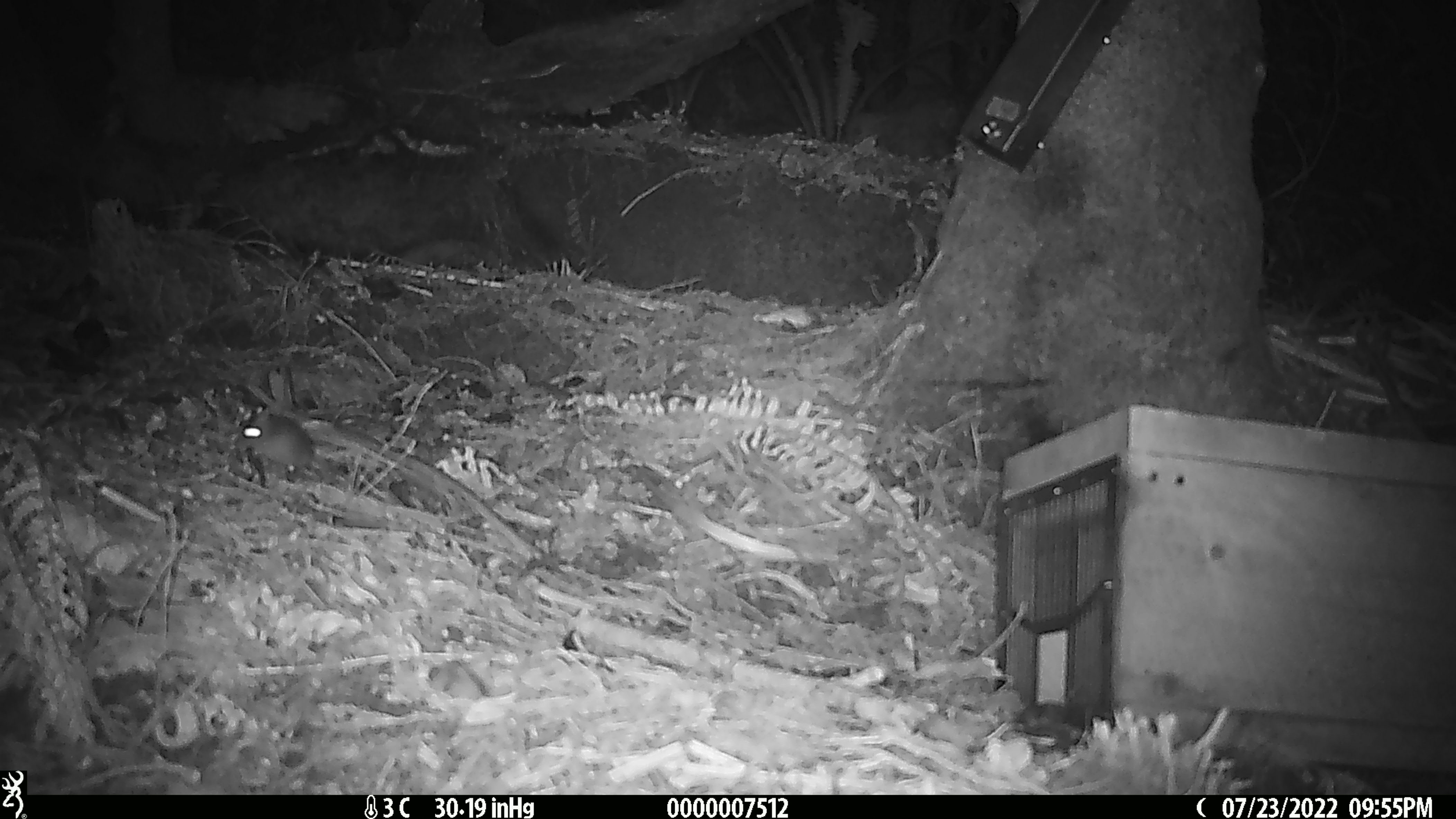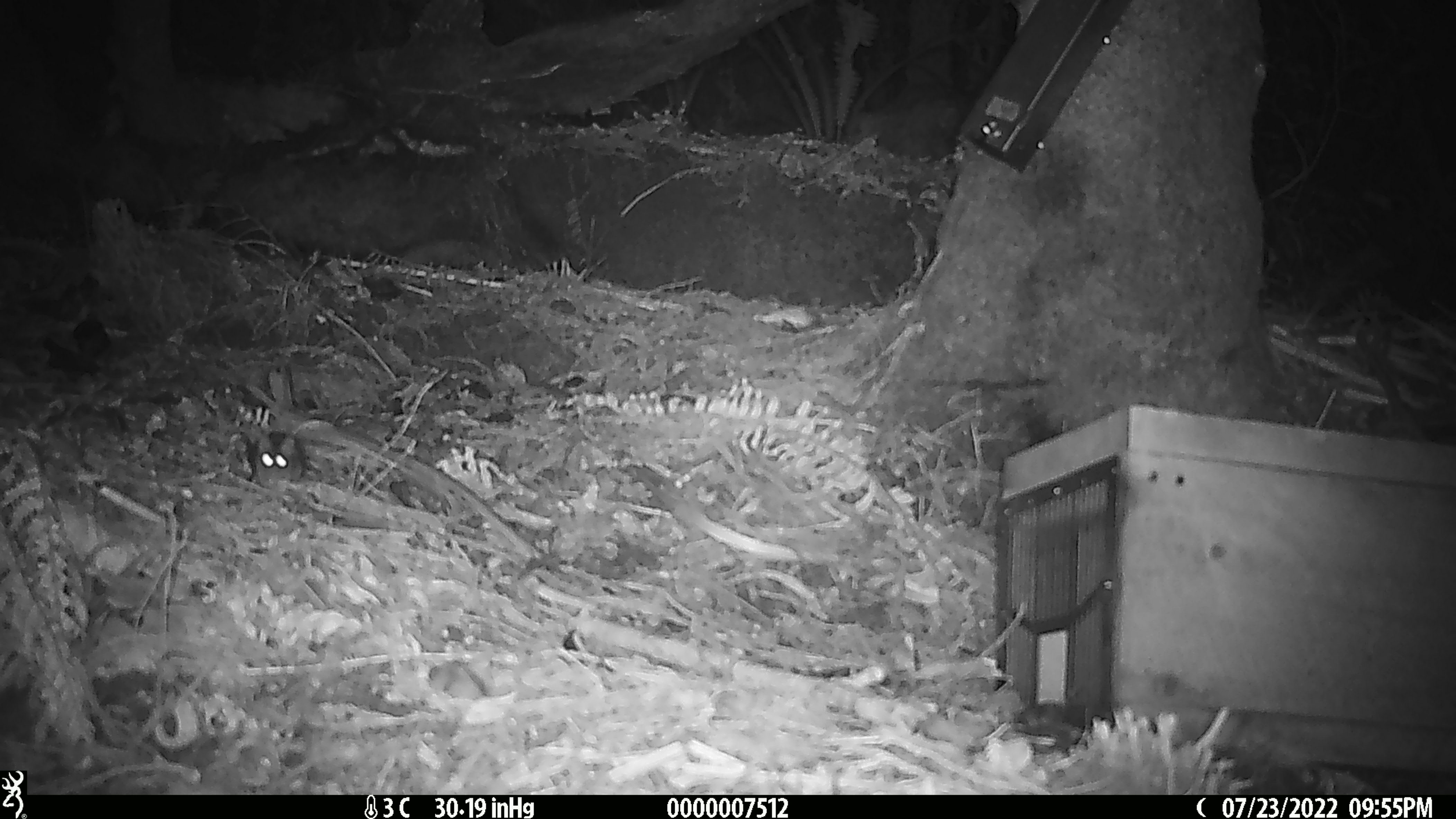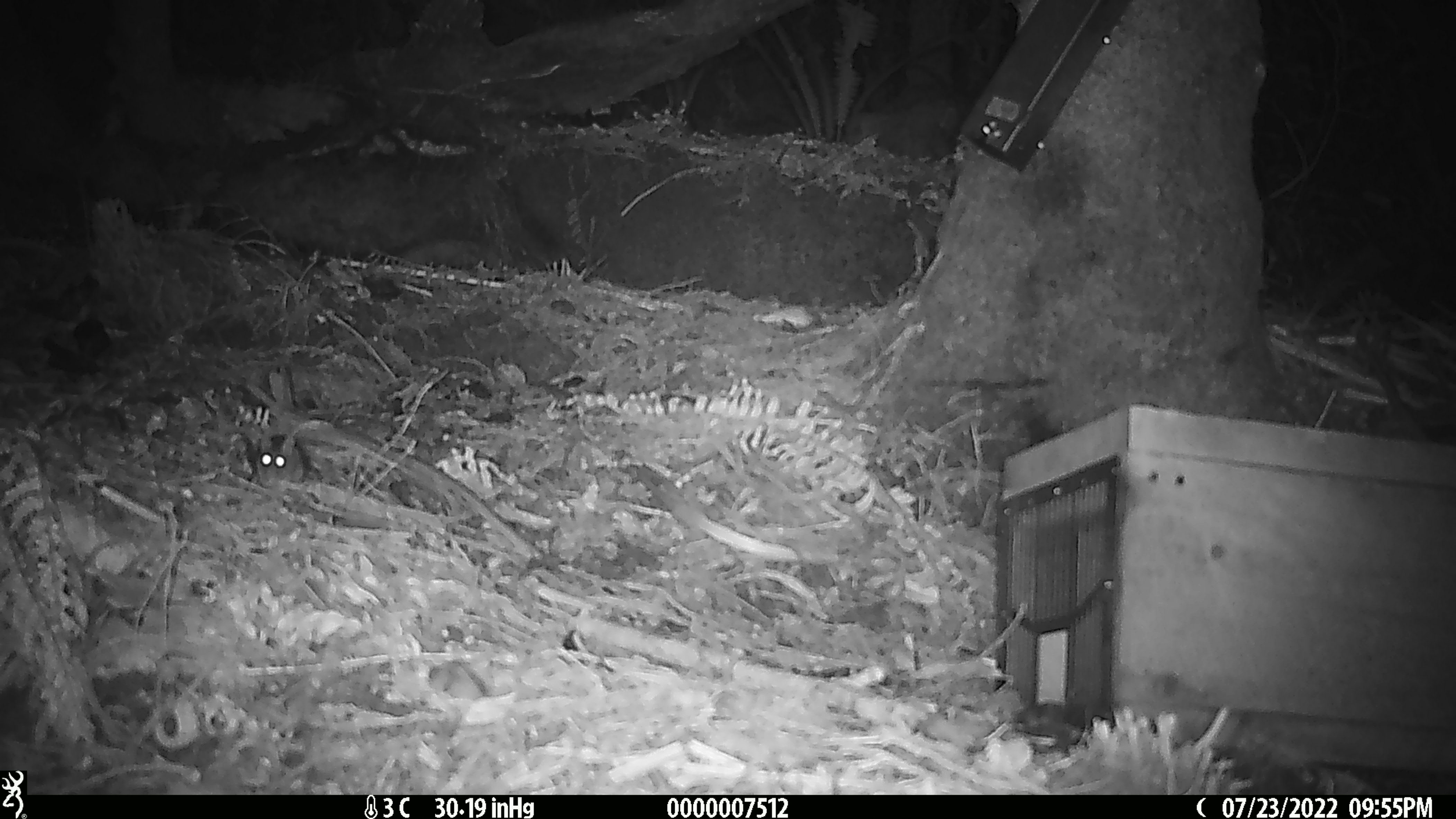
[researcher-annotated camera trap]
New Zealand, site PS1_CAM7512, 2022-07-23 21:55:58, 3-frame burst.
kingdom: Animalia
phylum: Chordata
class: Mammalia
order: Rodentia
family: Muridae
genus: Mus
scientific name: Mus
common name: mouse